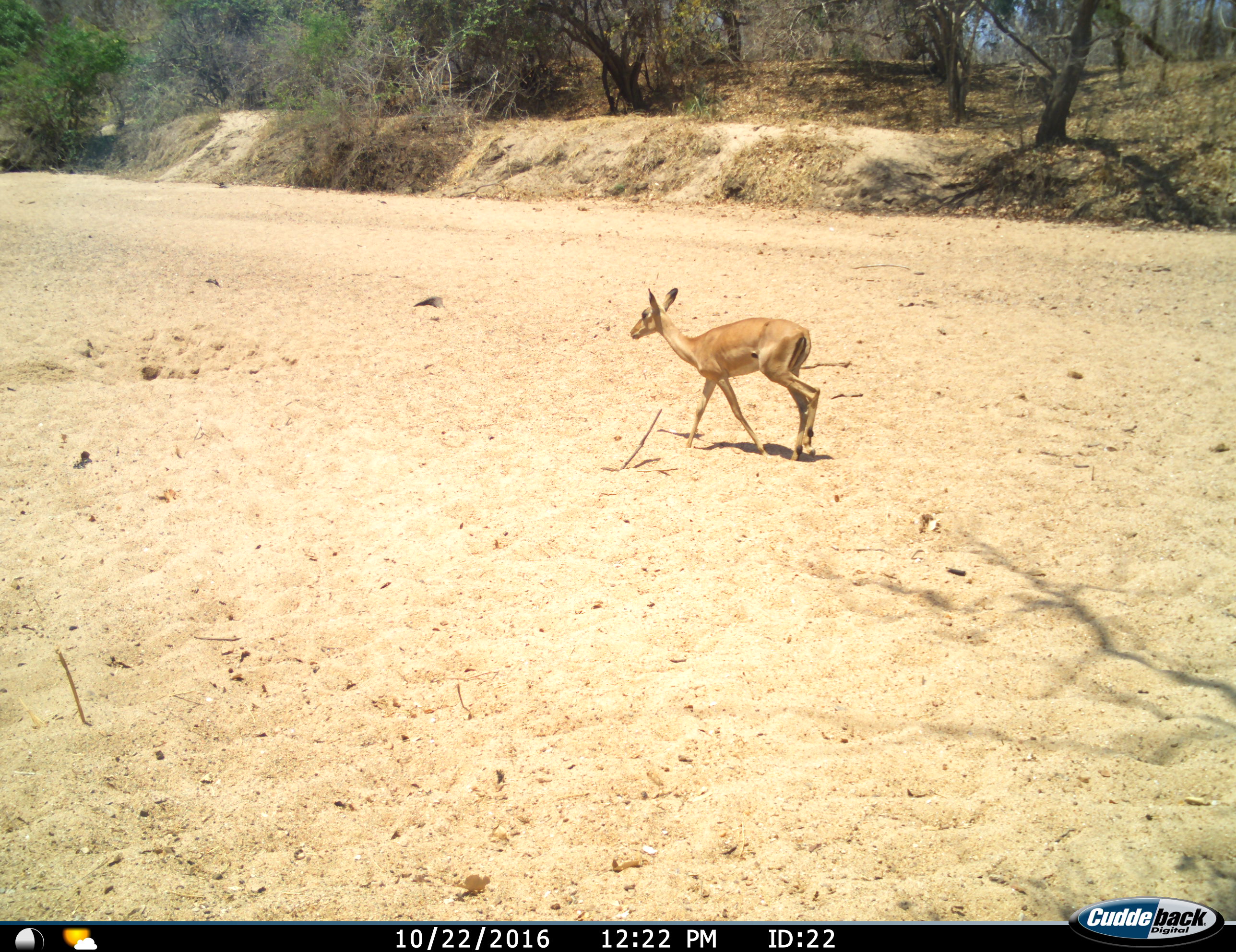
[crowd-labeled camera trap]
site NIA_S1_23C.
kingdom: Animalia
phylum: Chordata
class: Mammalia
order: Artiodactyla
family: Bovidae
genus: Aepyceros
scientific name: Aepyceros melampus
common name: impala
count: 1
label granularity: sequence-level